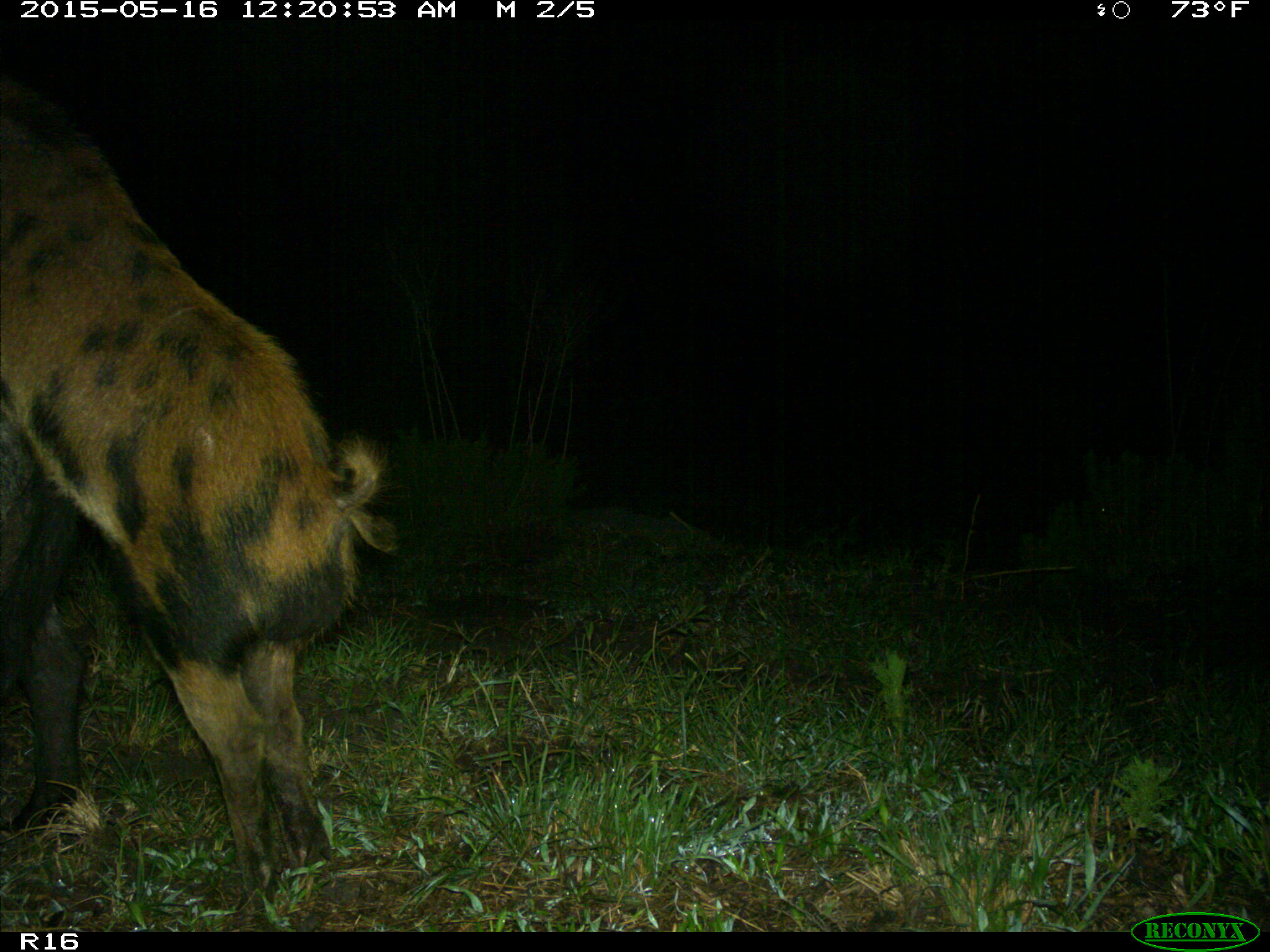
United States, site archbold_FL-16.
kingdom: Animalia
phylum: Chordata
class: Mammalia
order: Artiodactyla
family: Suidae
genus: Sus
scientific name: Sus scrofa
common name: wild boar